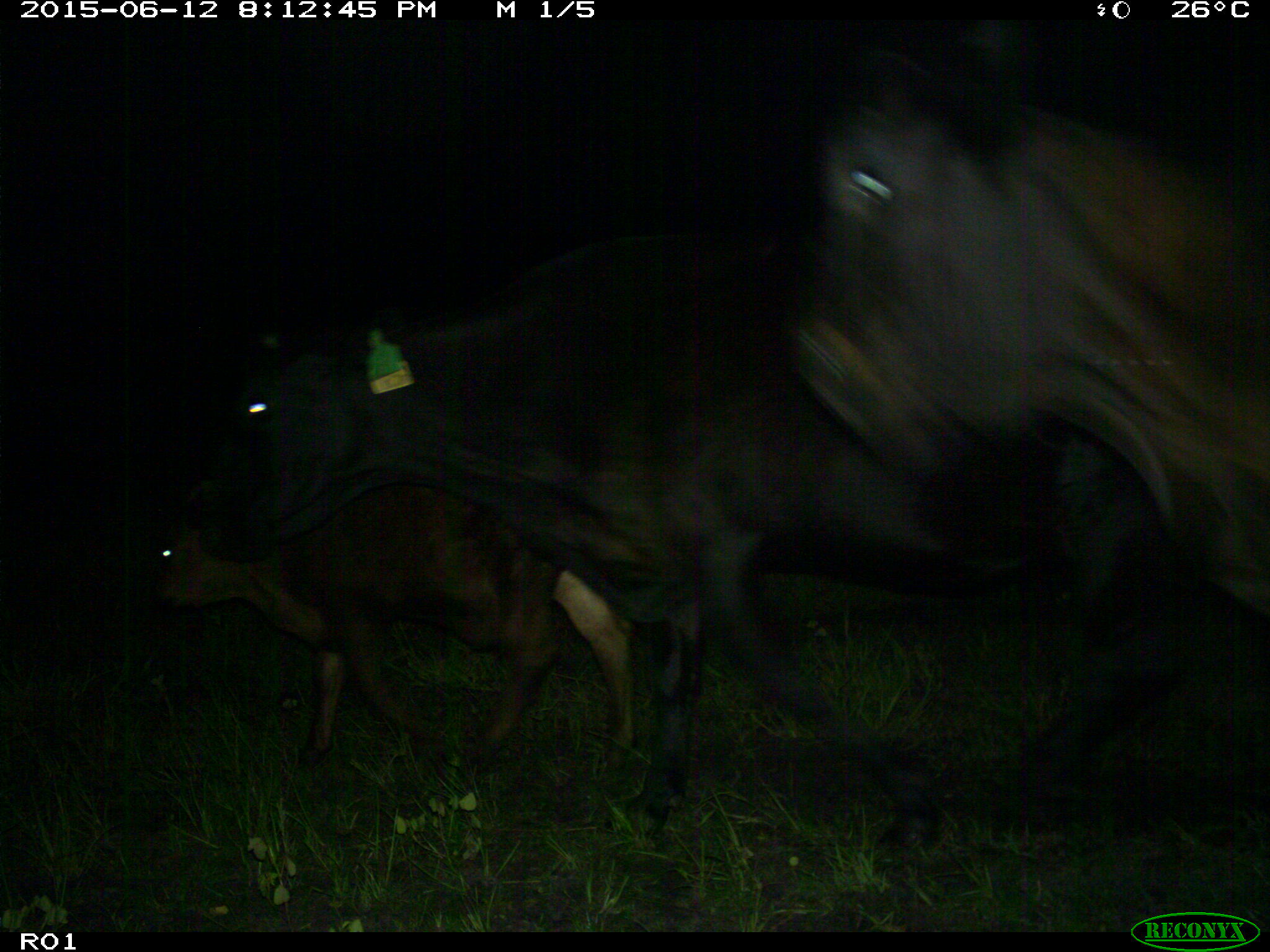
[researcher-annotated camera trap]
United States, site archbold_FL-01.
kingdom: Animalia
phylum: Chordata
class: Mammalia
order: Artiodactyla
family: Bovidae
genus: Bos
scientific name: Bos taurus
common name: domestic cow